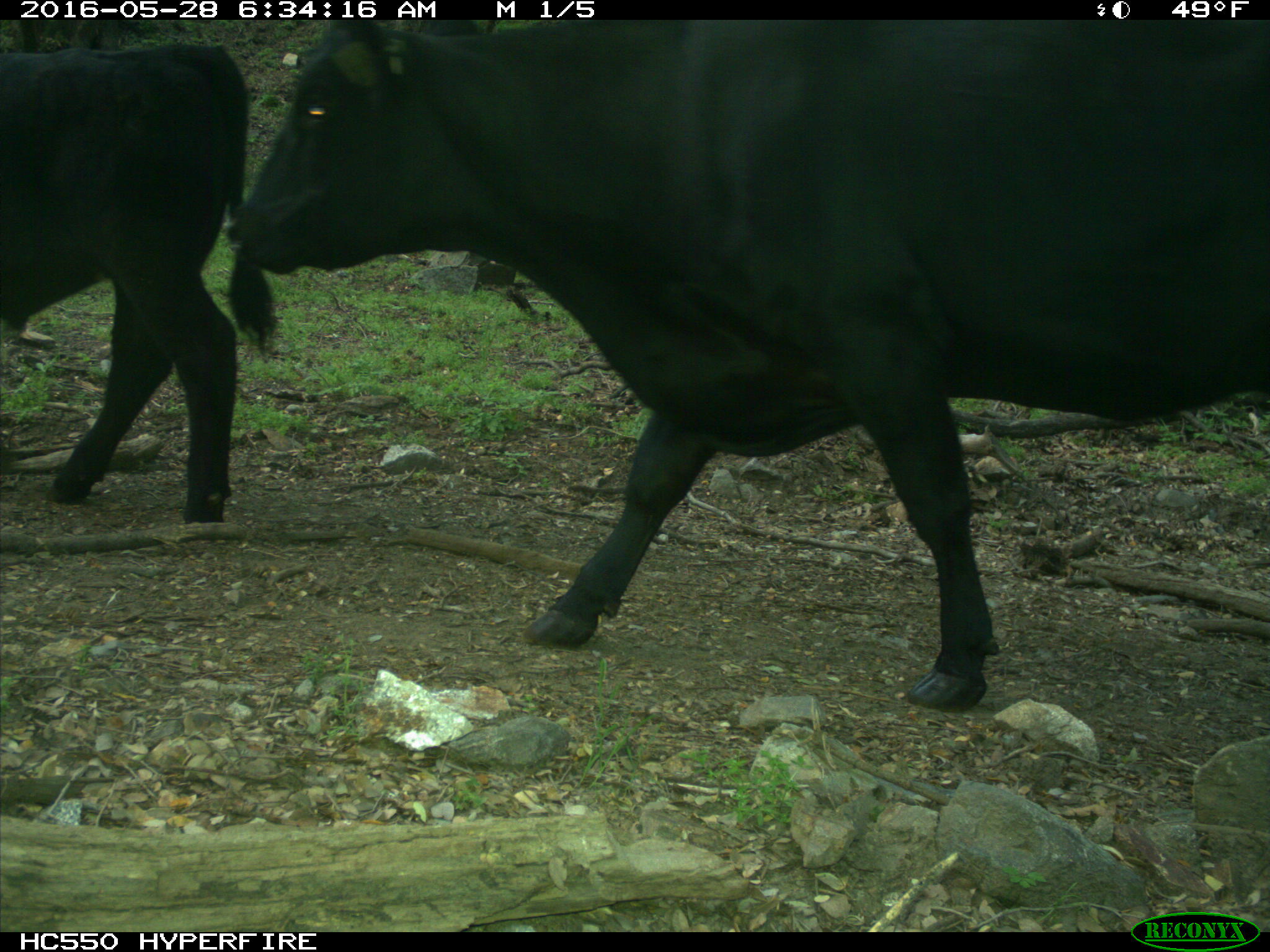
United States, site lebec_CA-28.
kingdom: Animalia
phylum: Chordata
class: Mammalia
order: Artiodactyla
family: Bovidae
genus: Bos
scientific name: Bos taurus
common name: domestic cow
Bos taurus (domestic cow).